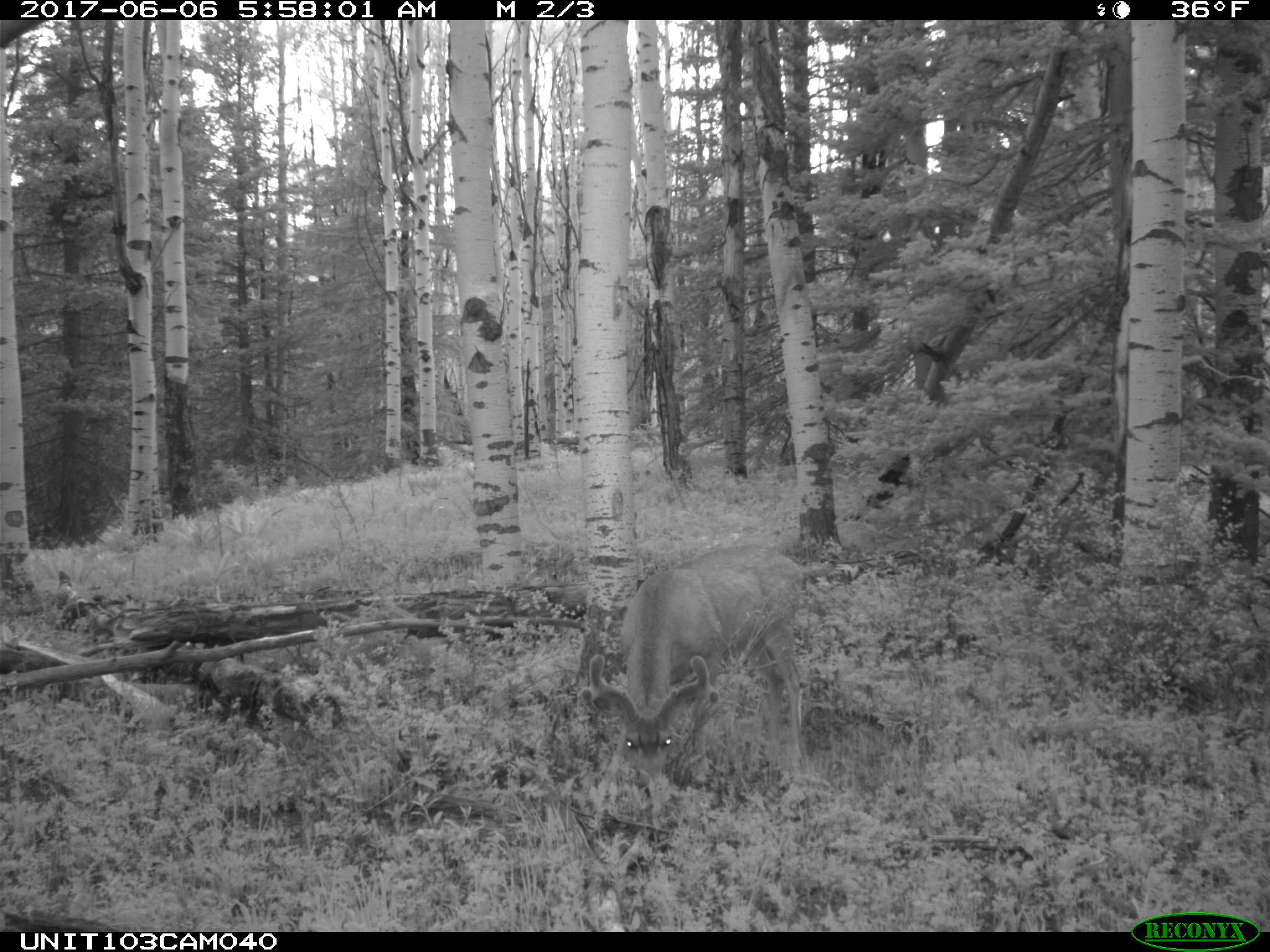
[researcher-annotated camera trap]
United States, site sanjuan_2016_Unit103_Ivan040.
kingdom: Animalia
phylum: Chordata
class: Mammalia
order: Artiodactyla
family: Cervidae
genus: Odocoileus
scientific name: Odocoileus hemionus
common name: mule deer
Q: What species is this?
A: Odocoileus hemionus (mule deer).